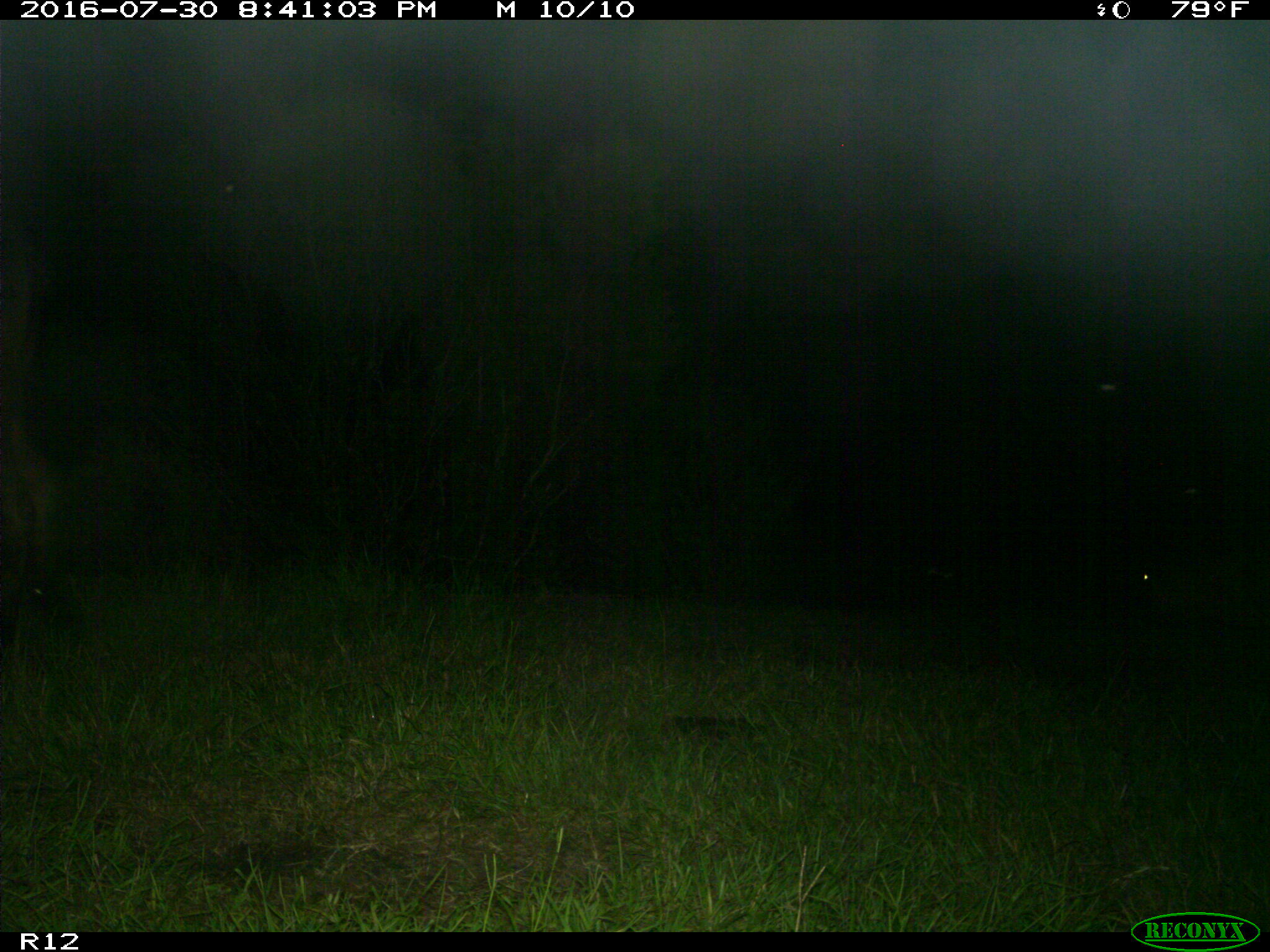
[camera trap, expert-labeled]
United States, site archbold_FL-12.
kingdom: Animalia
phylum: Chordata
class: Mammalia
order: Artiodactyla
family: Bovidae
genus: Bos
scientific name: Bos taurus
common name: domestic cow